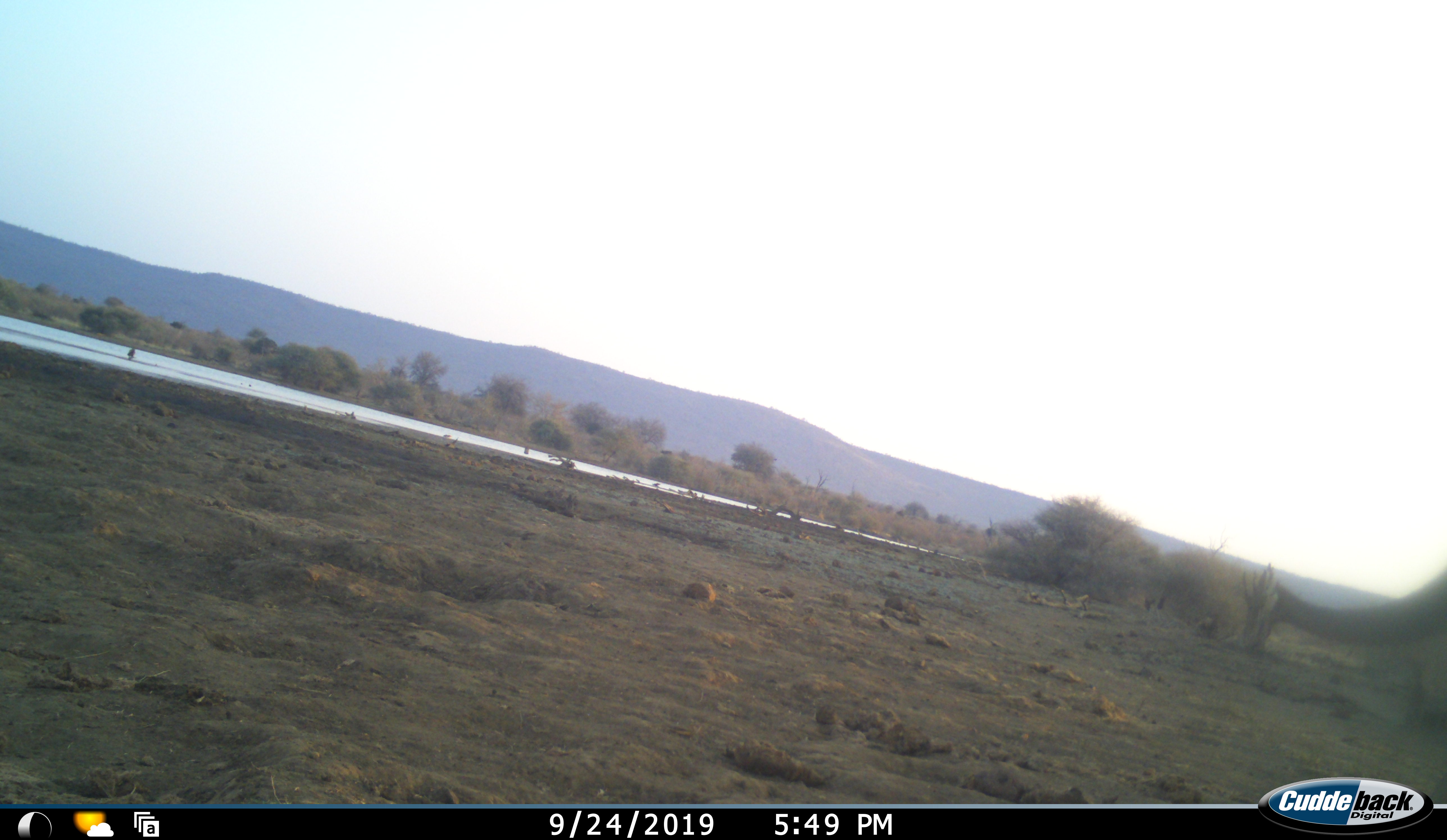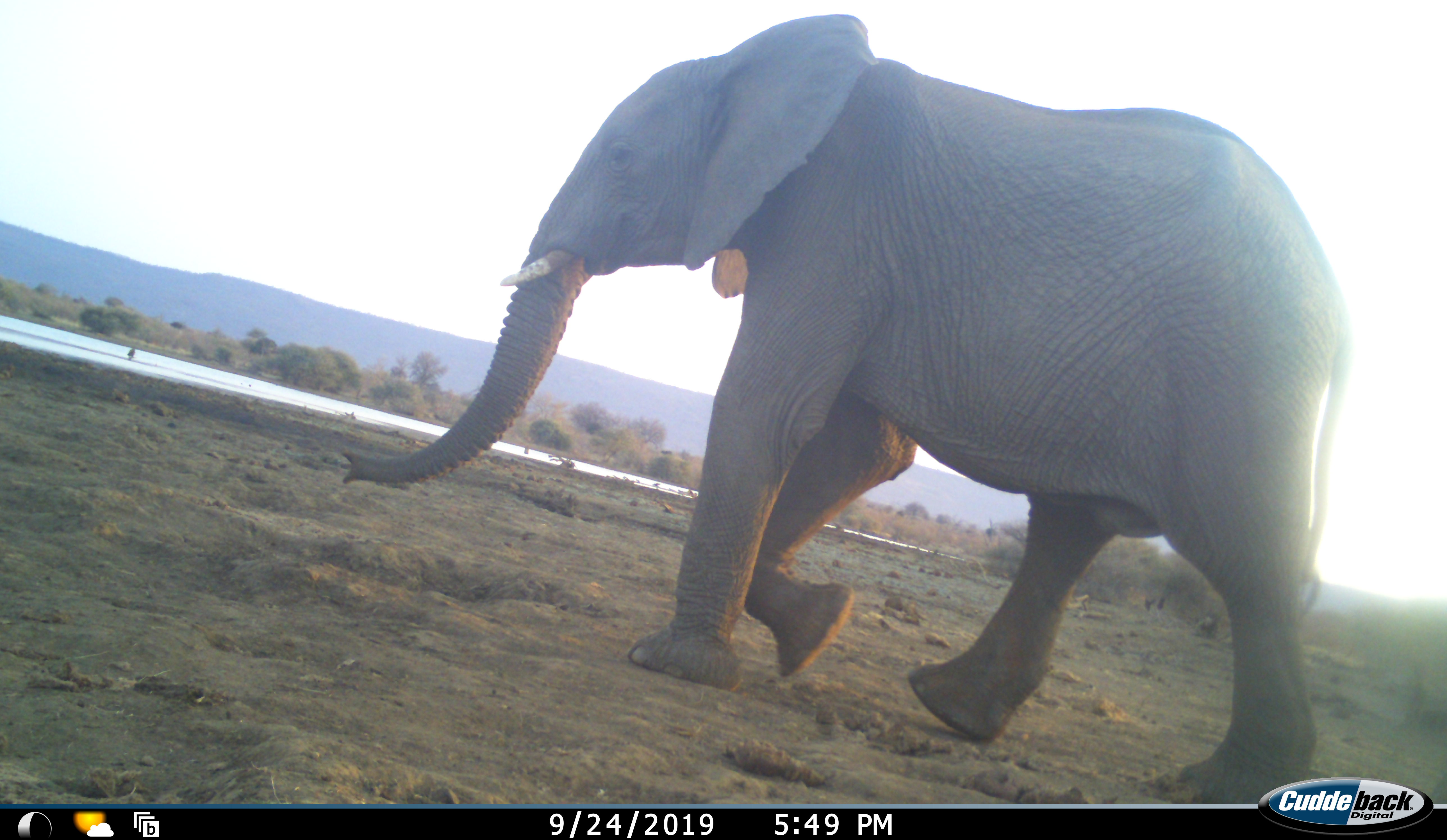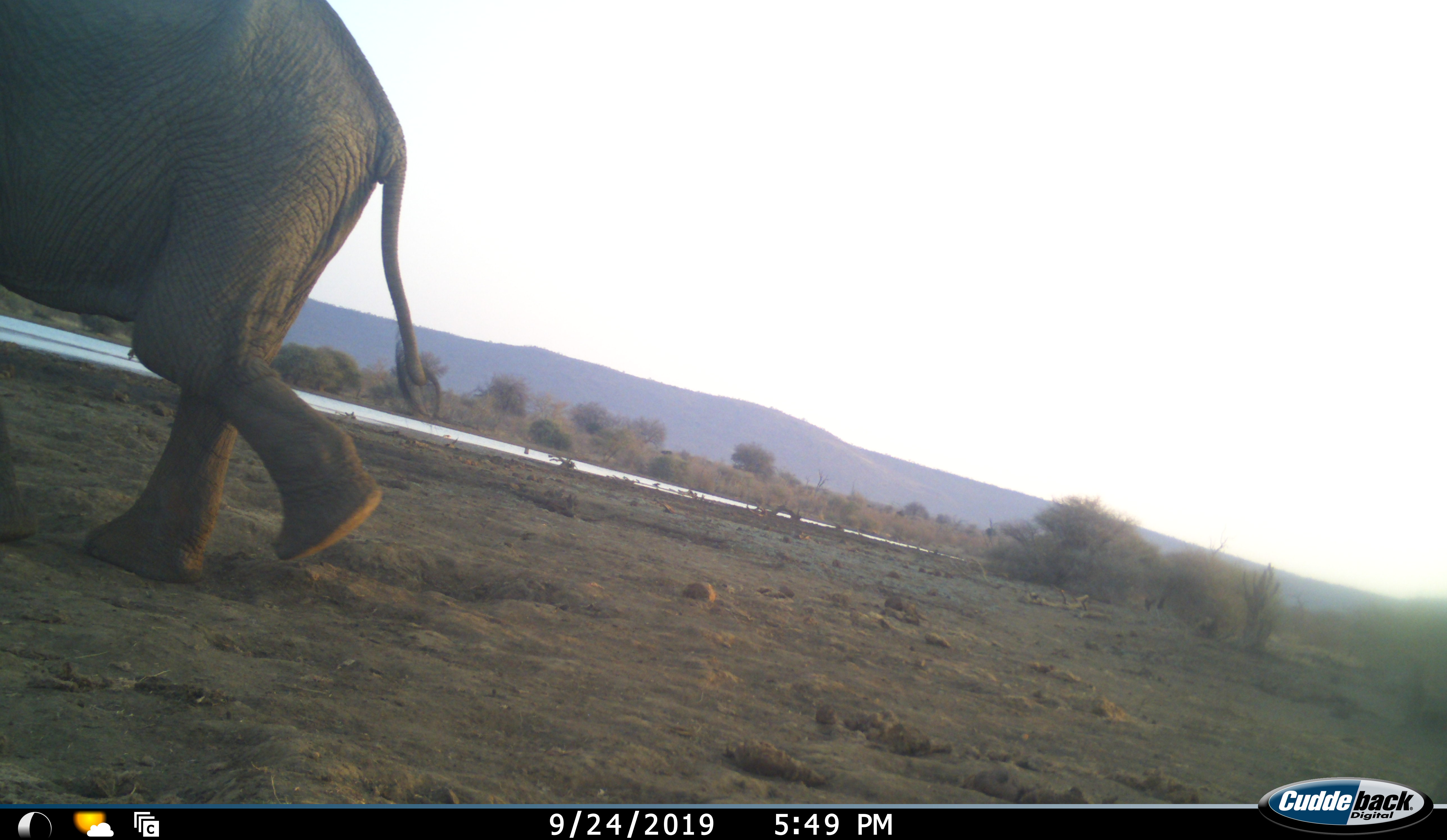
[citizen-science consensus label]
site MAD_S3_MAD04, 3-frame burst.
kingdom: Animalia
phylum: Chordata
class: Mammalia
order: Proboscidea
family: Elephantidae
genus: Loxodonta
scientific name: Loxodonta africana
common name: african bush elephant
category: elephant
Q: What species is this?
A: Elephant (african bush elephant) (Loxodonta africana).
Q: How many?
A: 1.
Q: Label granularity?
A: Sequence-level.